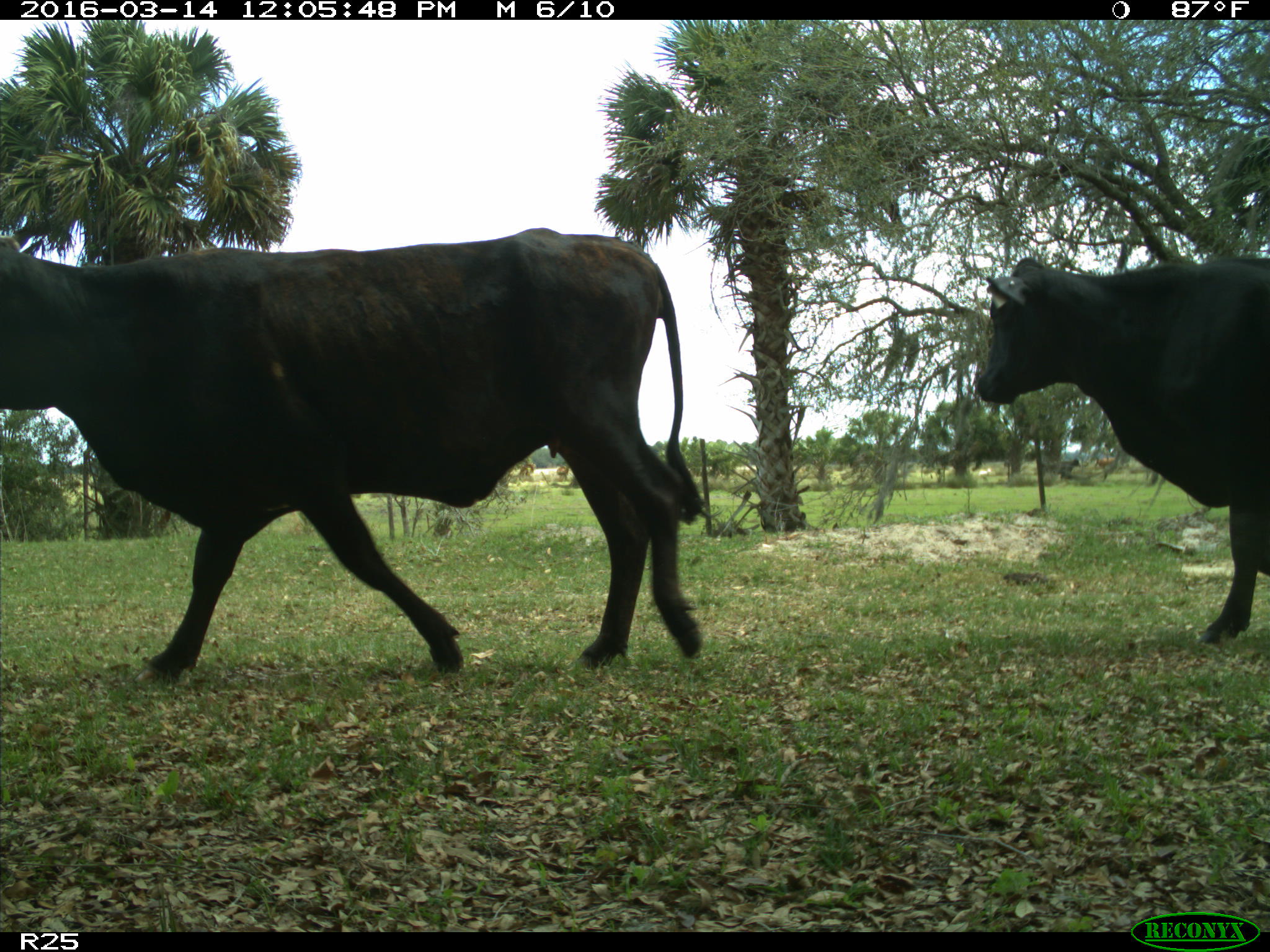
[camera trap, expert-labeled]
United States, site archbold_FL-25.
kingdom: Animalia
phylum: Chordata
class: Mammalia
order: Artiodactyla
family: Bovidae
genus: Bos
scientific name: Bos taurus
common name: domestic cow